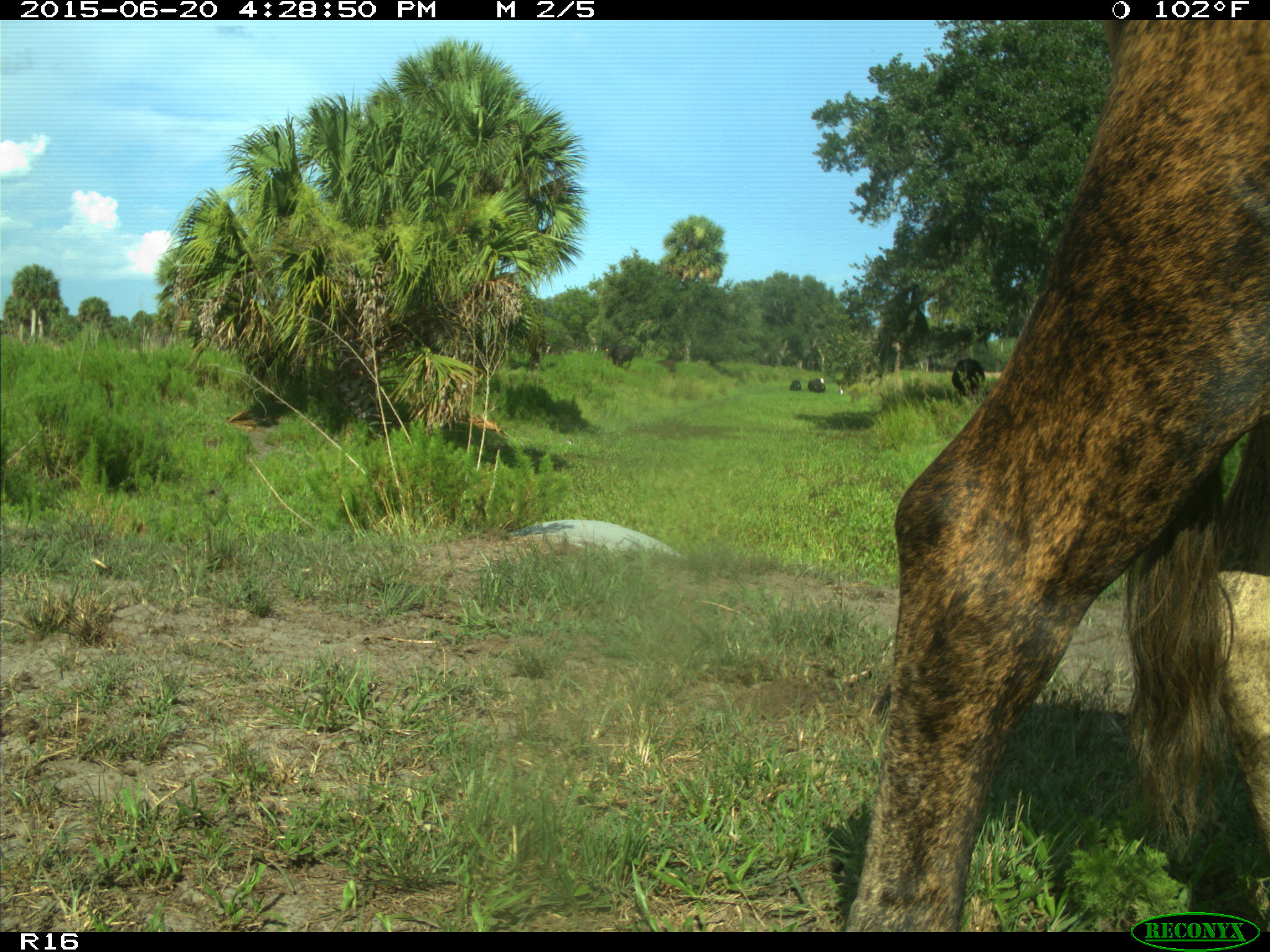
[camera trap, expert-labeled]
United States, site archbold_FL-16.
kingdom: Animalia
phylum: Chordata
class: Mammalia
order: Artiodactyla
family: Bovidae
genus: Bos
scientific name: Bos taurus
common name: domestic cow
Bos taurus (domestic cow).